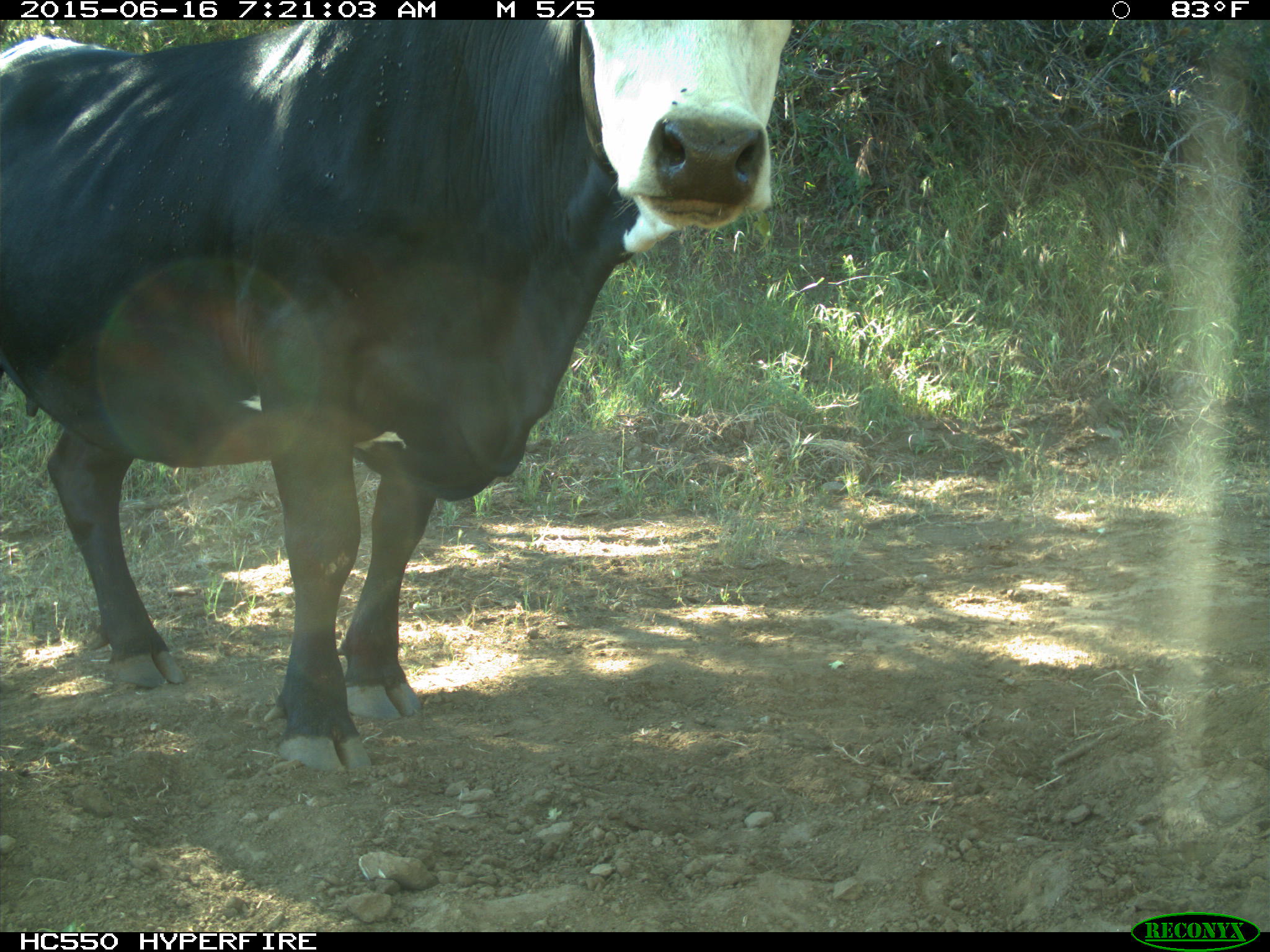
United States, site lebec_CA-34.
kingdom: Animalia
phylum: Chordata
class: Mammalia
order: Artiodactyla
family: Bovidae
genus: Bos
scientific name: Bos taurus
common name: domestic cow